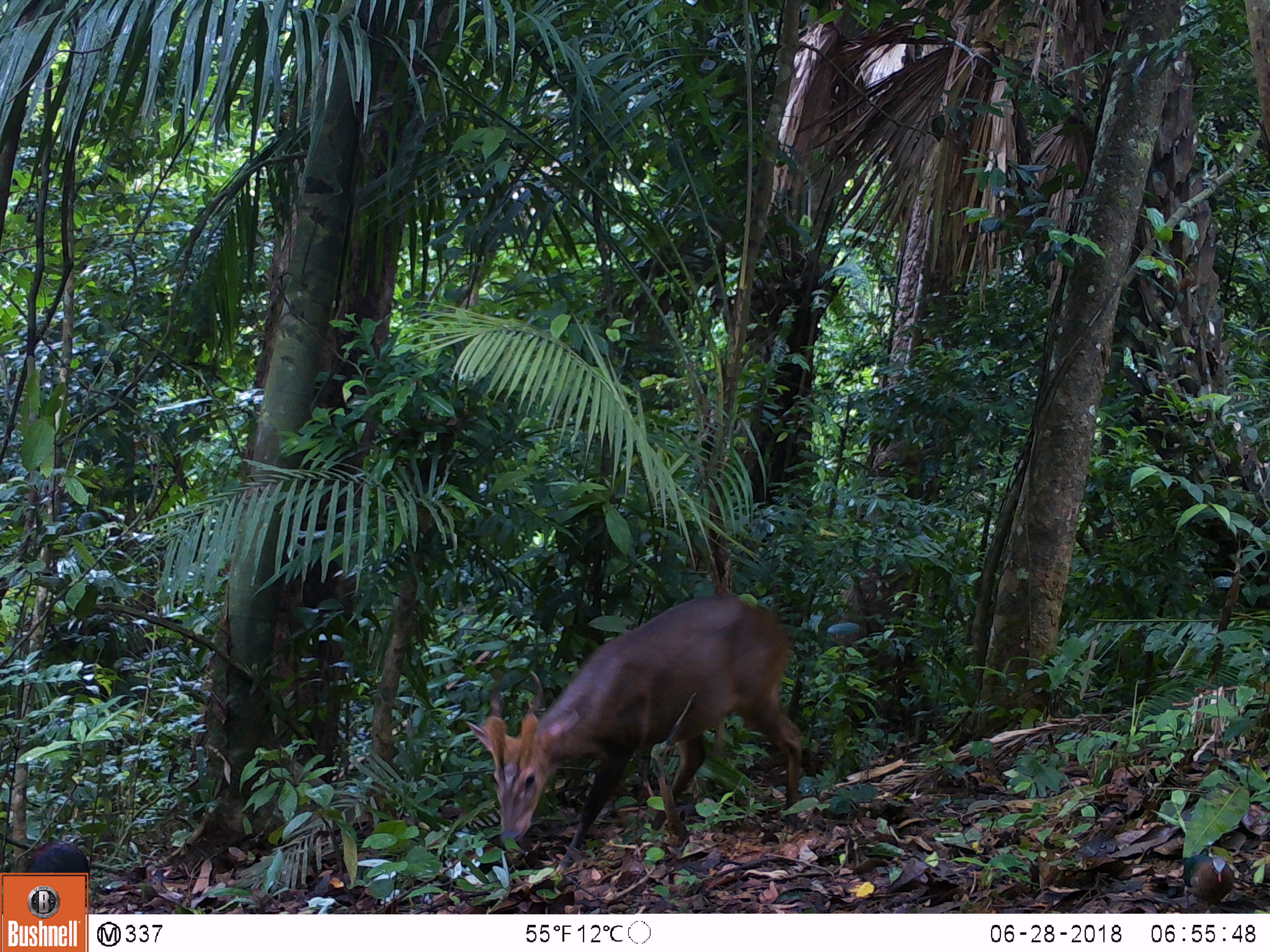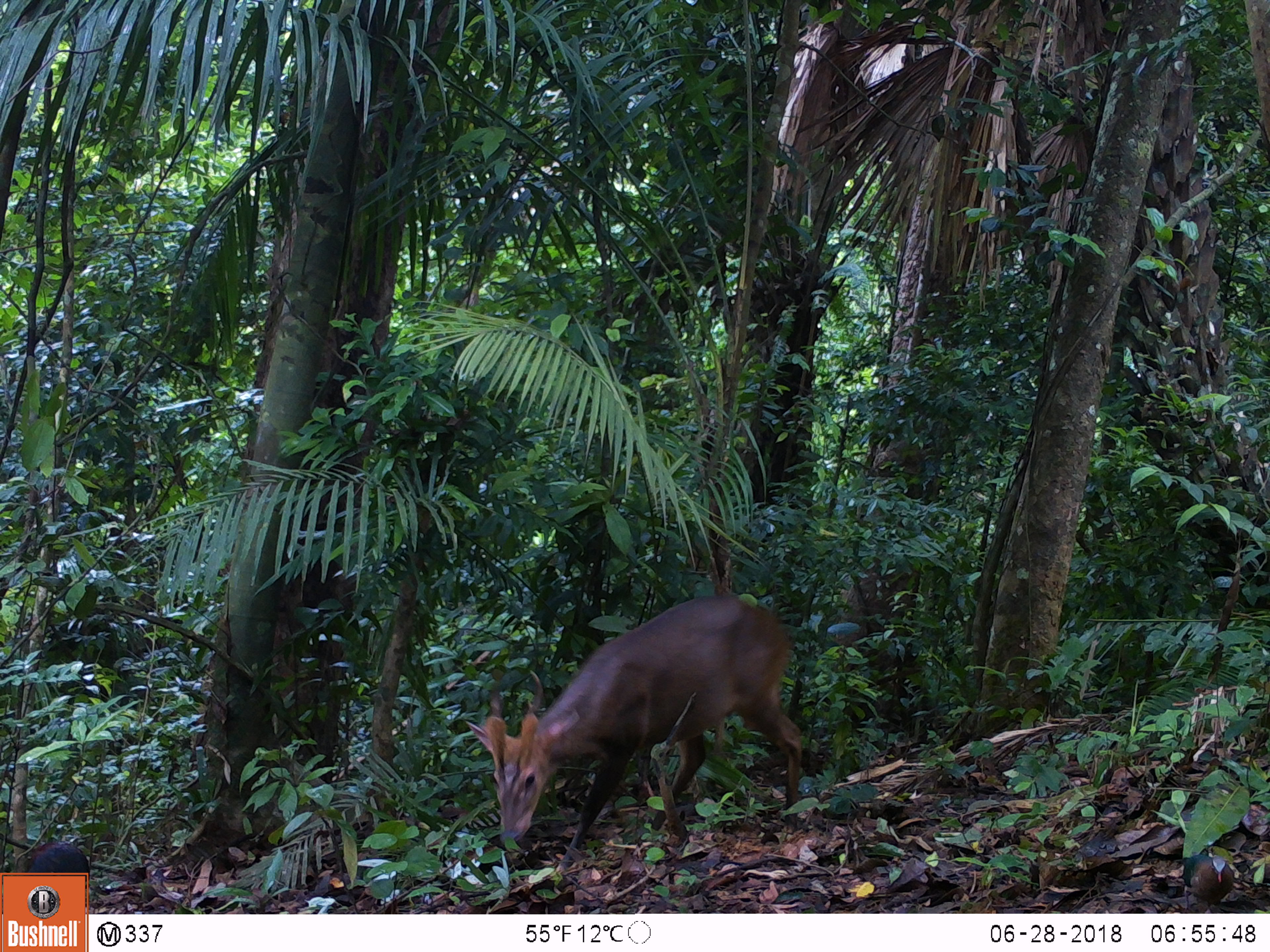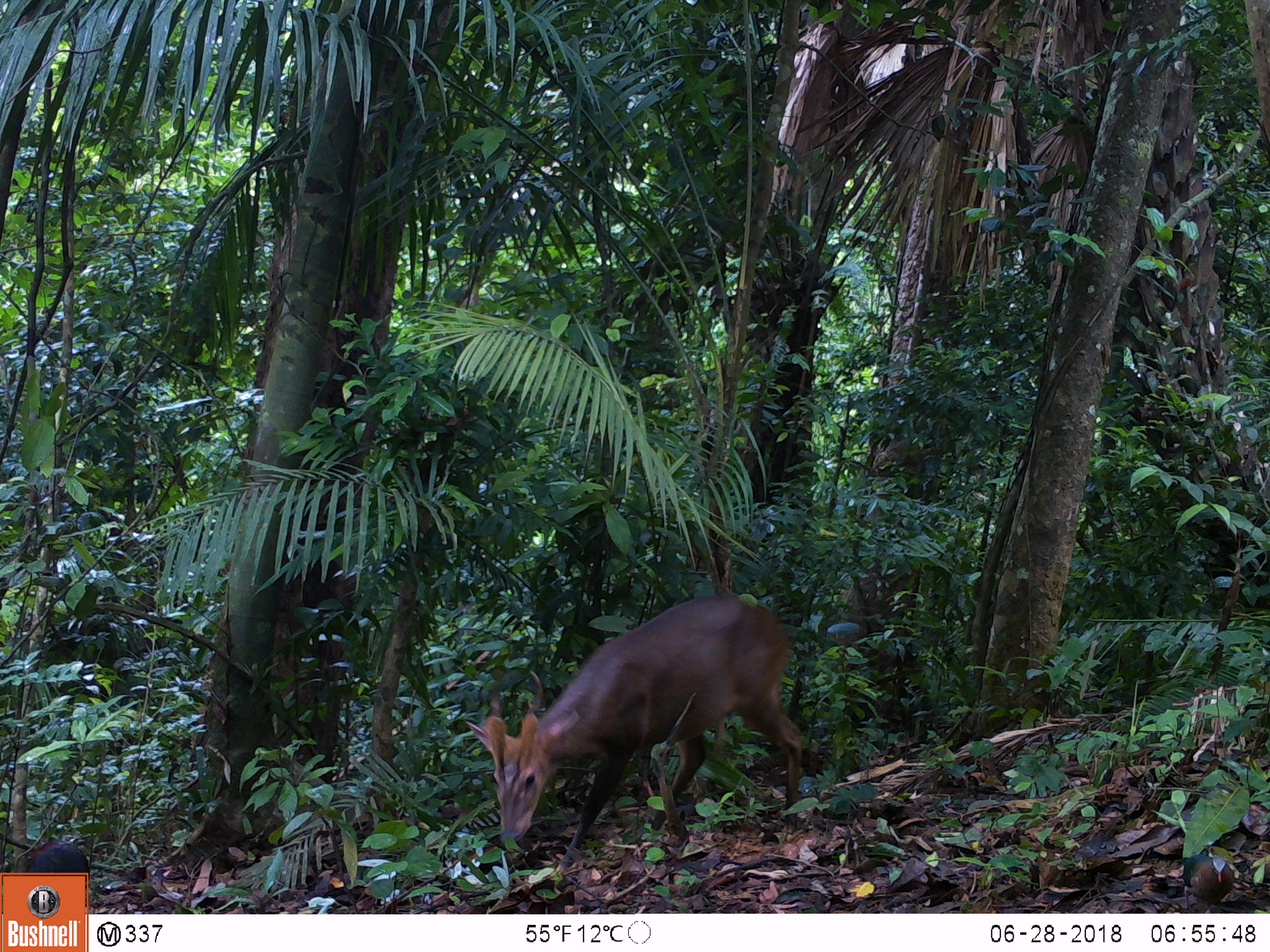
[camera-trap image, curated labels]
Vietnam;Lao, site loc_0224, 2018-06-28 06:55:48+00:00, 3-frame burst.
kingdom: Animalia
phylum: Chordata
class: Mammalia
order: Artiodactyla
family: Cervidae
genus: Muntiacus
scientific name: Muntiacus vuquangensis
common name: large-antlered muntjac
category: large antlered muntjac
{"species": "large antlered muntjac (large-antlered muntjac) (Muntiacus vuquangensis)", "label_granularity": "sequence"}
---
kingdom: Animalia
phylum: Chordata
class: Aves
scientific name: Aves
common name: bird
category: unidentified bird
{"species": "unidentified bird (bird) (Aves)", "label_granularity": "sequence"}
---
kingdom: Animalia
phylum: Chordata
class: Aves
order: Galliformes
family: Phasianidae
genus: Gallus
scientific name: Gallus gallus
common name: red junglefowl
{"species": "red junglefowl (Gallus gallus)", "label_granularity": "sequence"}